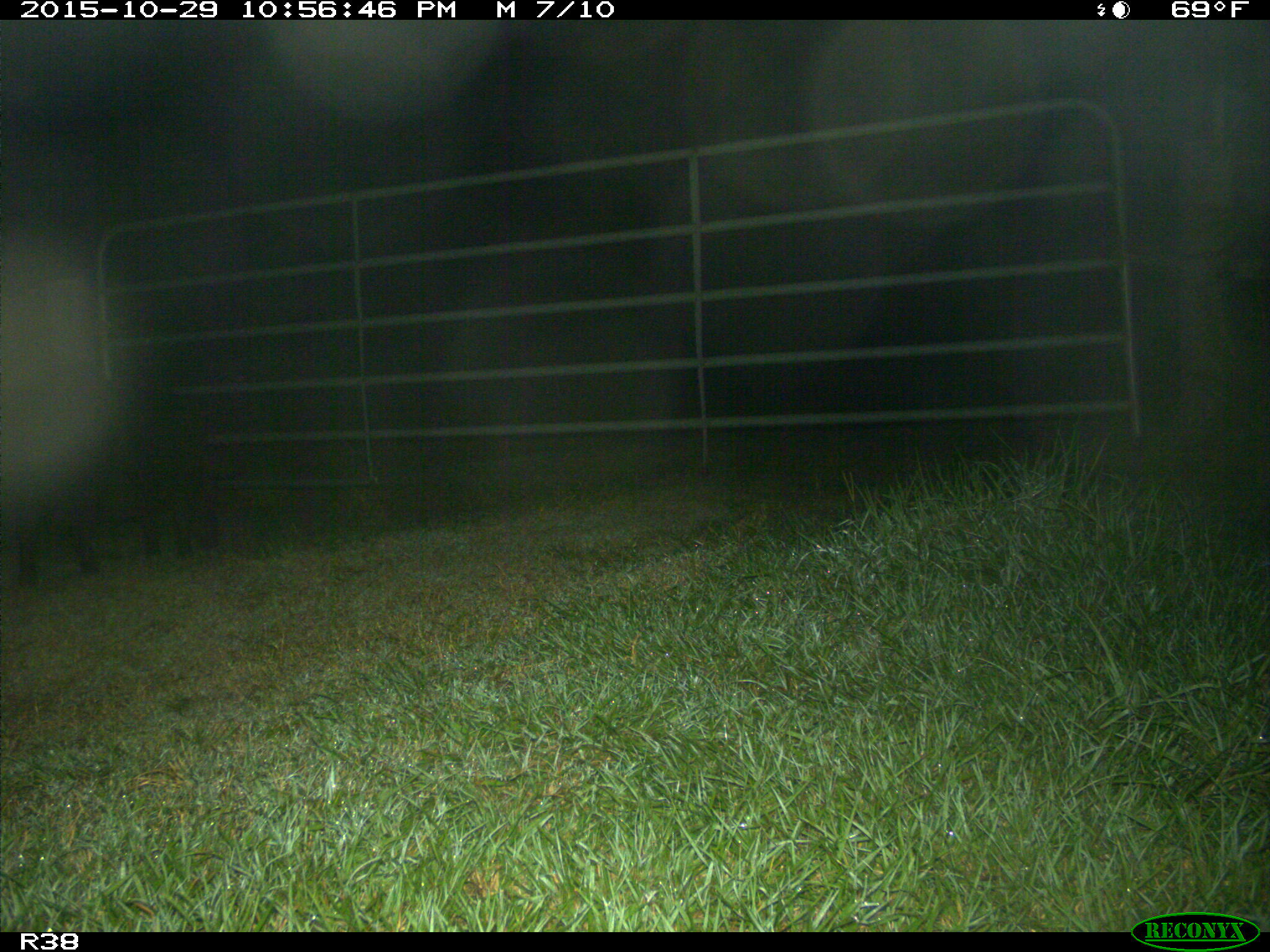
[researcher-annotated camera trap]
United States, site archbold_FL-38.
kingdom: Animalia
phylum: Chordata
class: Mammalia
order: Artiodactyla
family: Suidae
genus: Sus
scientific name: Sus scrofa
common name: wild boar